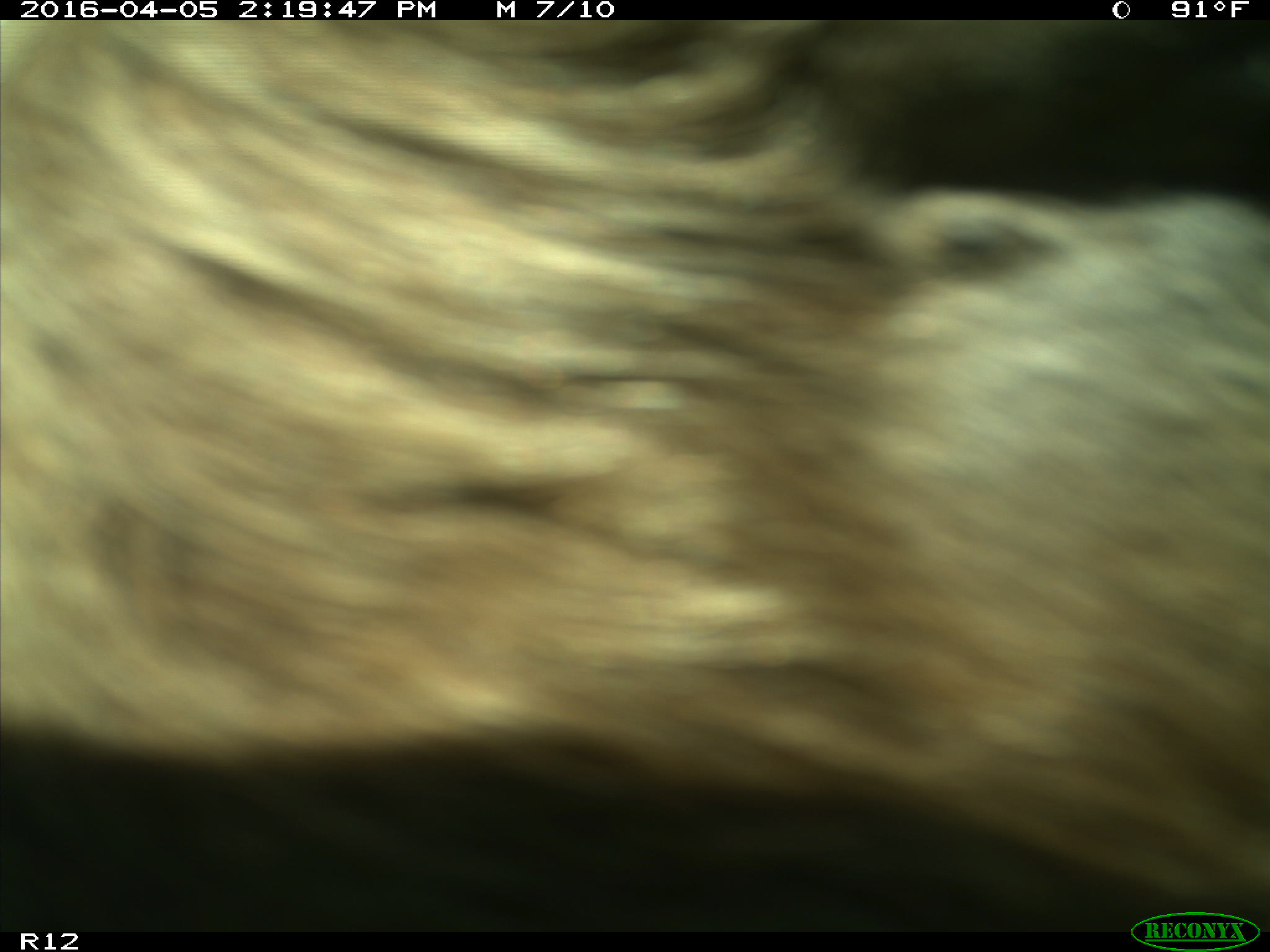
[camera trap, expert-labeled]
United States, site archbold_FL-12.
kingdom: Animalia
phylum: Chordata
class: Mammalia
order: Artiodactyla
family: Bovidae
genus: Bos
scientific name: Bos taurus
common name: domestic cow